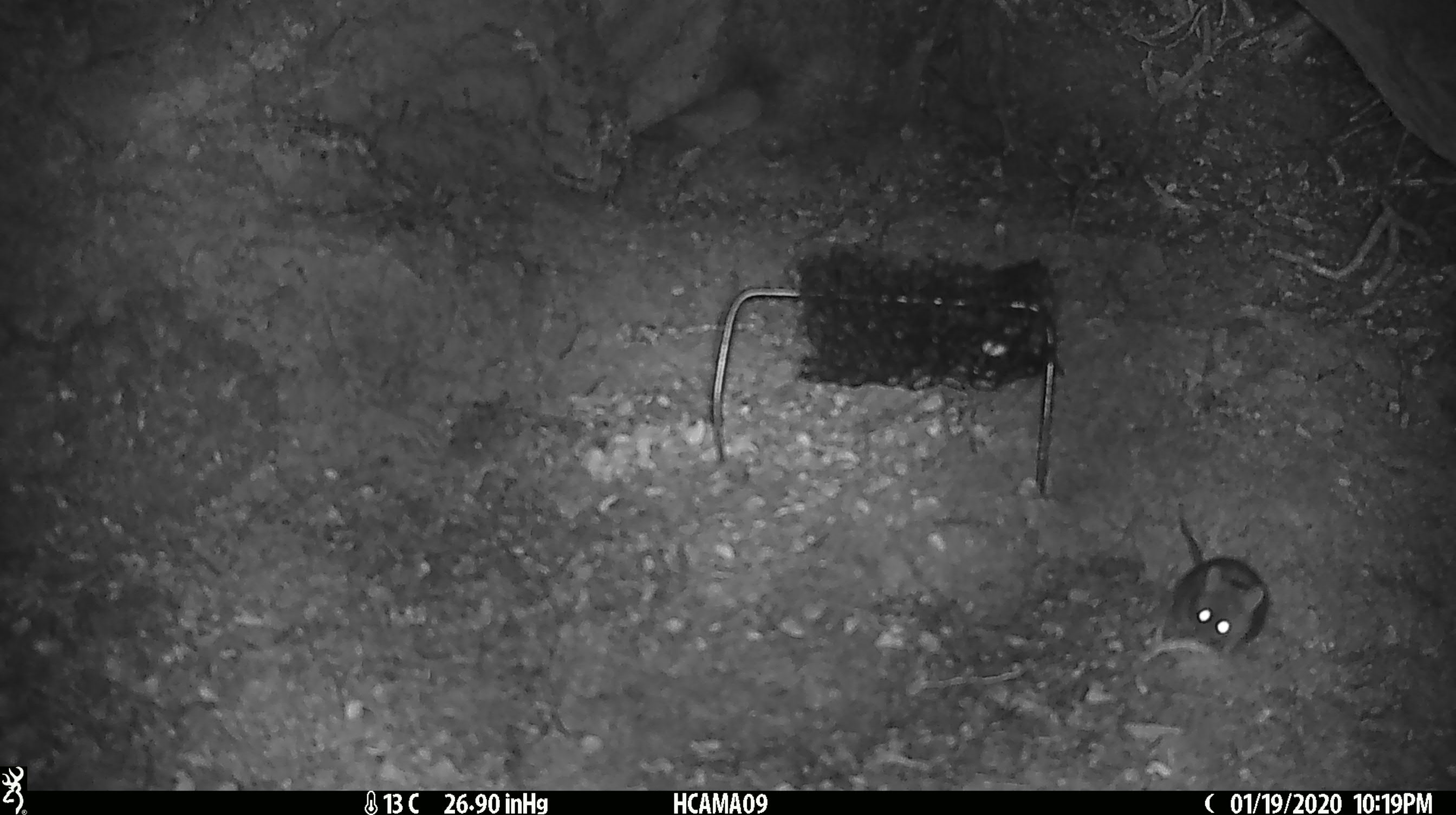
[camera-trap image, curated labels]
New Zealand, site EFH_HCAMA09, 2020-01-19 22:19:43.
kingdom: Animalia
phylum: Chordata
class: Mammalia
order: Rodentia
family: Muridae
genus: Mus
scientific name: Mus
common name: mouse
Mouse (Mus).